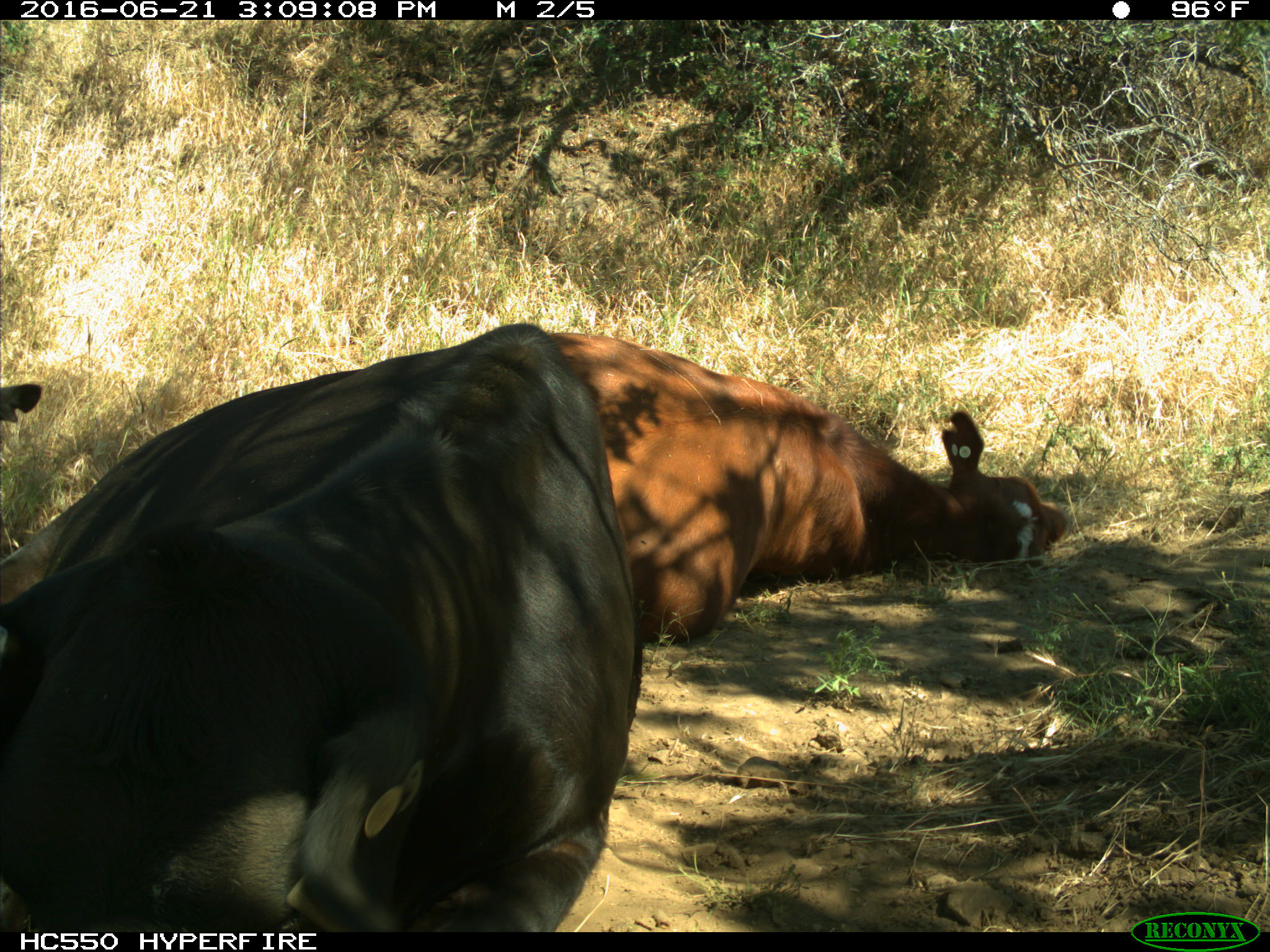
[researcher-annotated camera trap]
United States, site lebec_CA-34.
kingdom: Animalia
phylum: Chordata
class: Mammalia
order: Artiodactyla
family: Bovidae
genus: Bos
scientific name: Bos taurus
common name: domestic cow